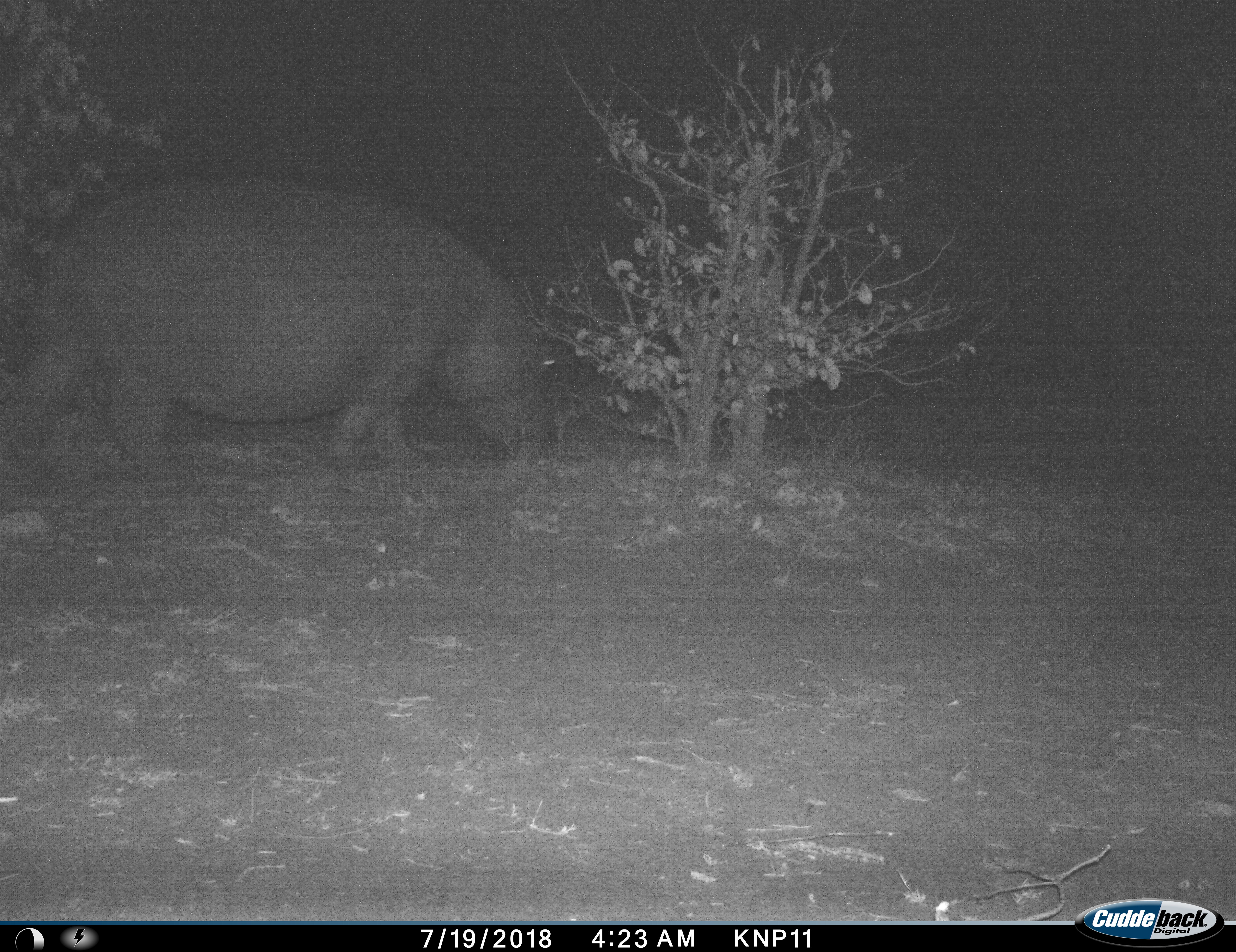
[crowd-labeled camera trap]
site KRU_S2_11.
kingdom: Animalia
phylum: Chordata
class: Mammalia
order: Artiodactyla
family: Hippopotamidae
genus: Hippopotamus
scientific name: Hippopotamus amphibius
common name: hippopotamus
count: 1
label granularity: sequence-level